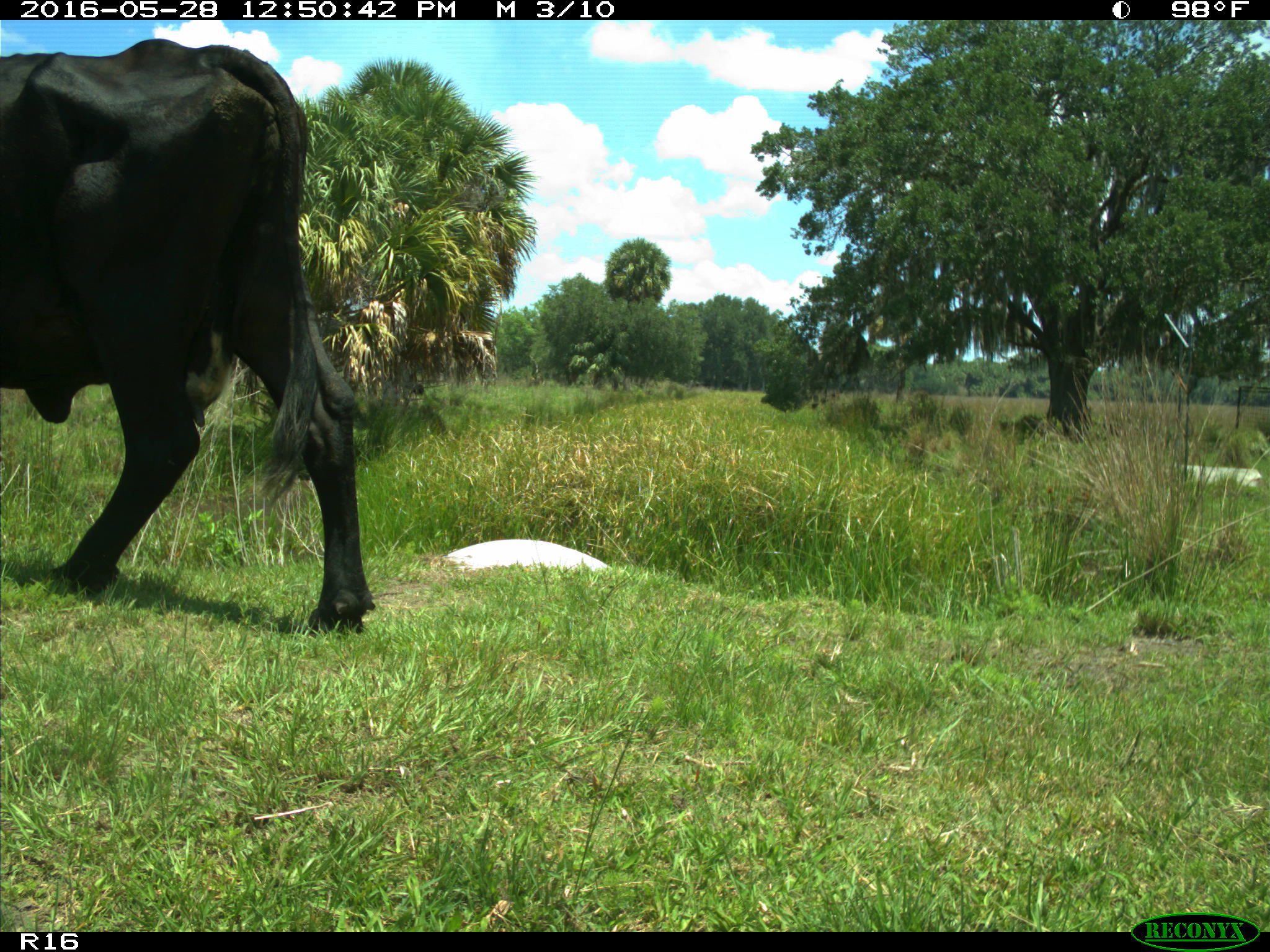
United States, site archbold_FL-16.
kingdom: Animalia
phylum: Chordata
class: Mammalia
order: Artiodactyla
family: Bovidae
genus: Bos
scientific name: Bos taurus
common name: domestic cow